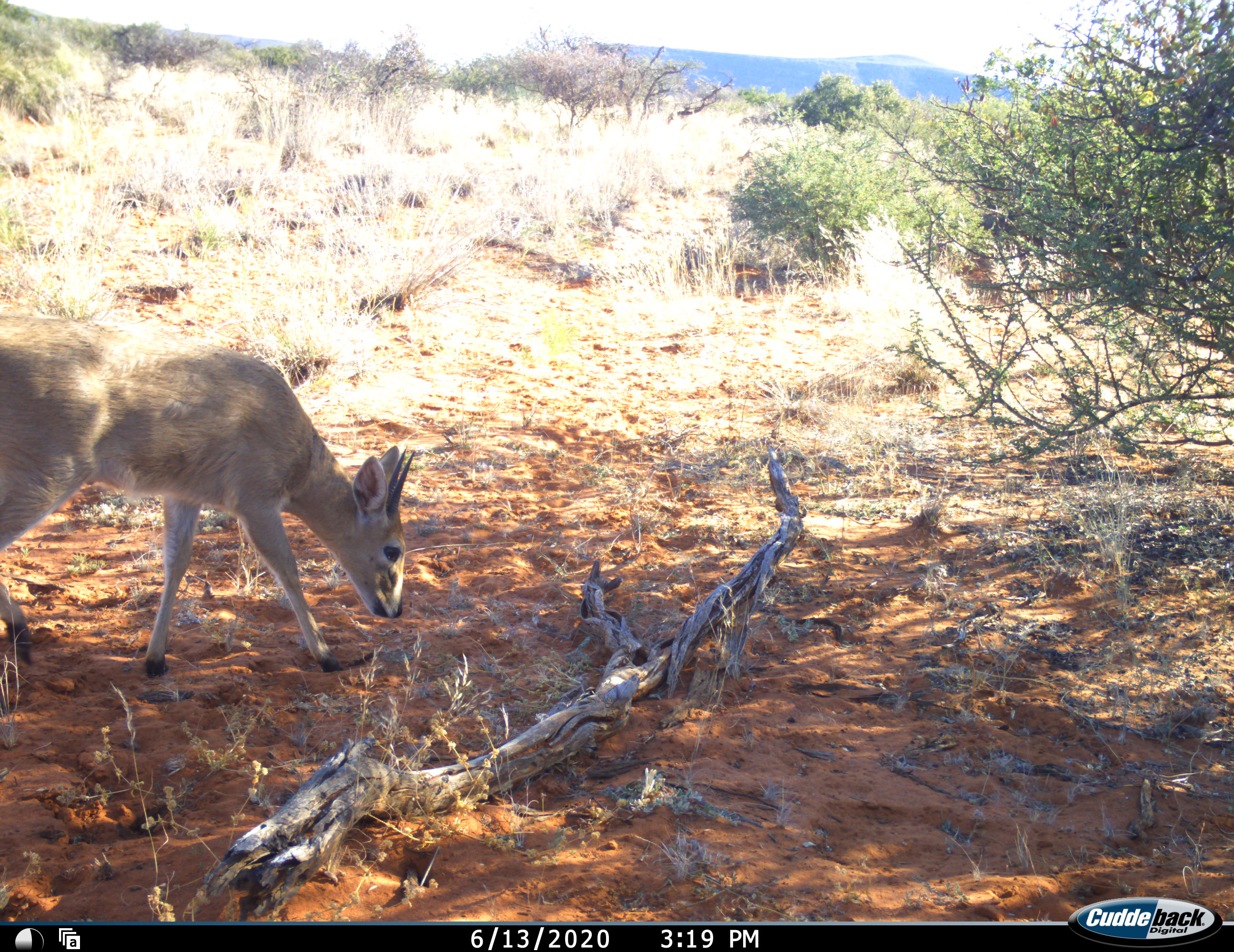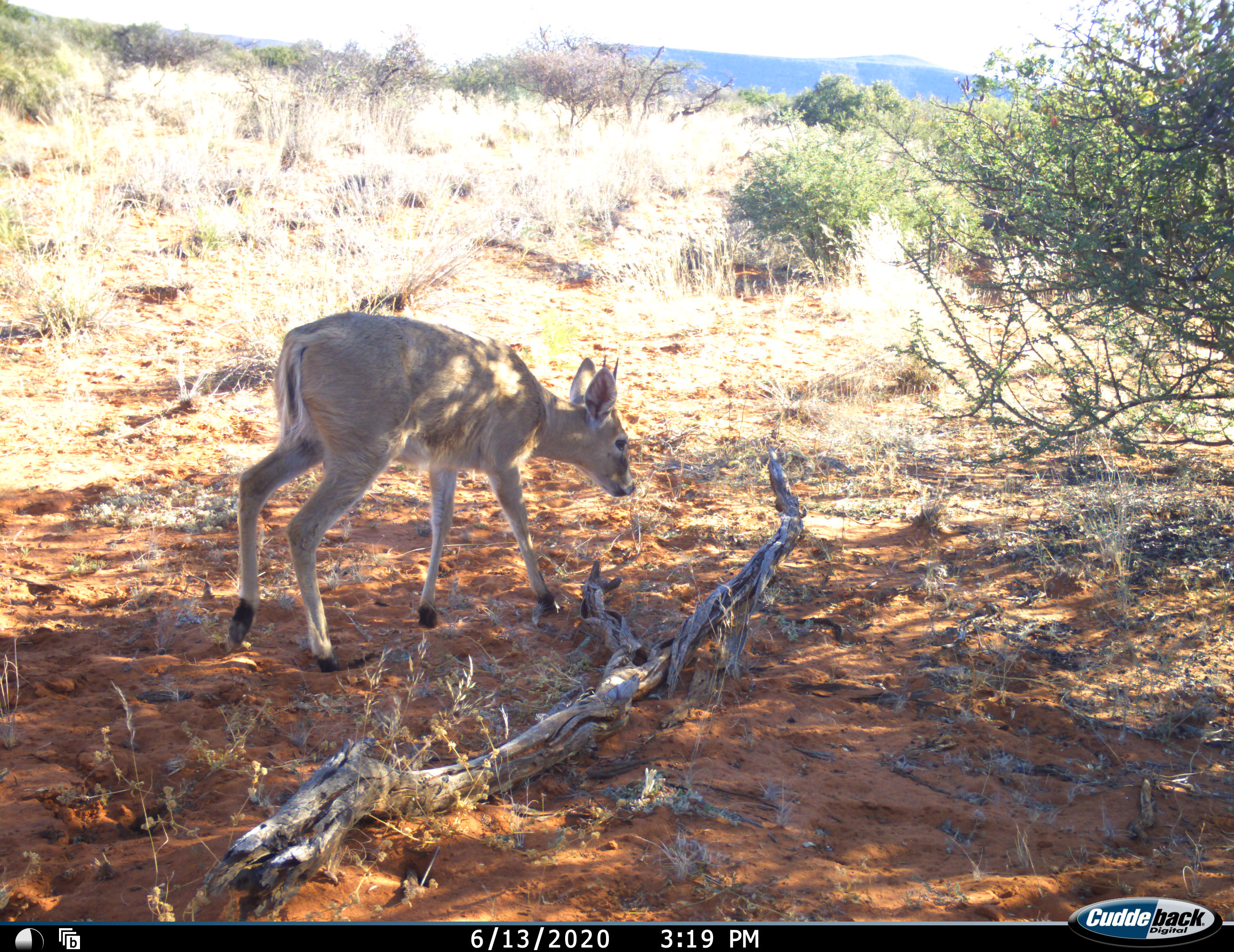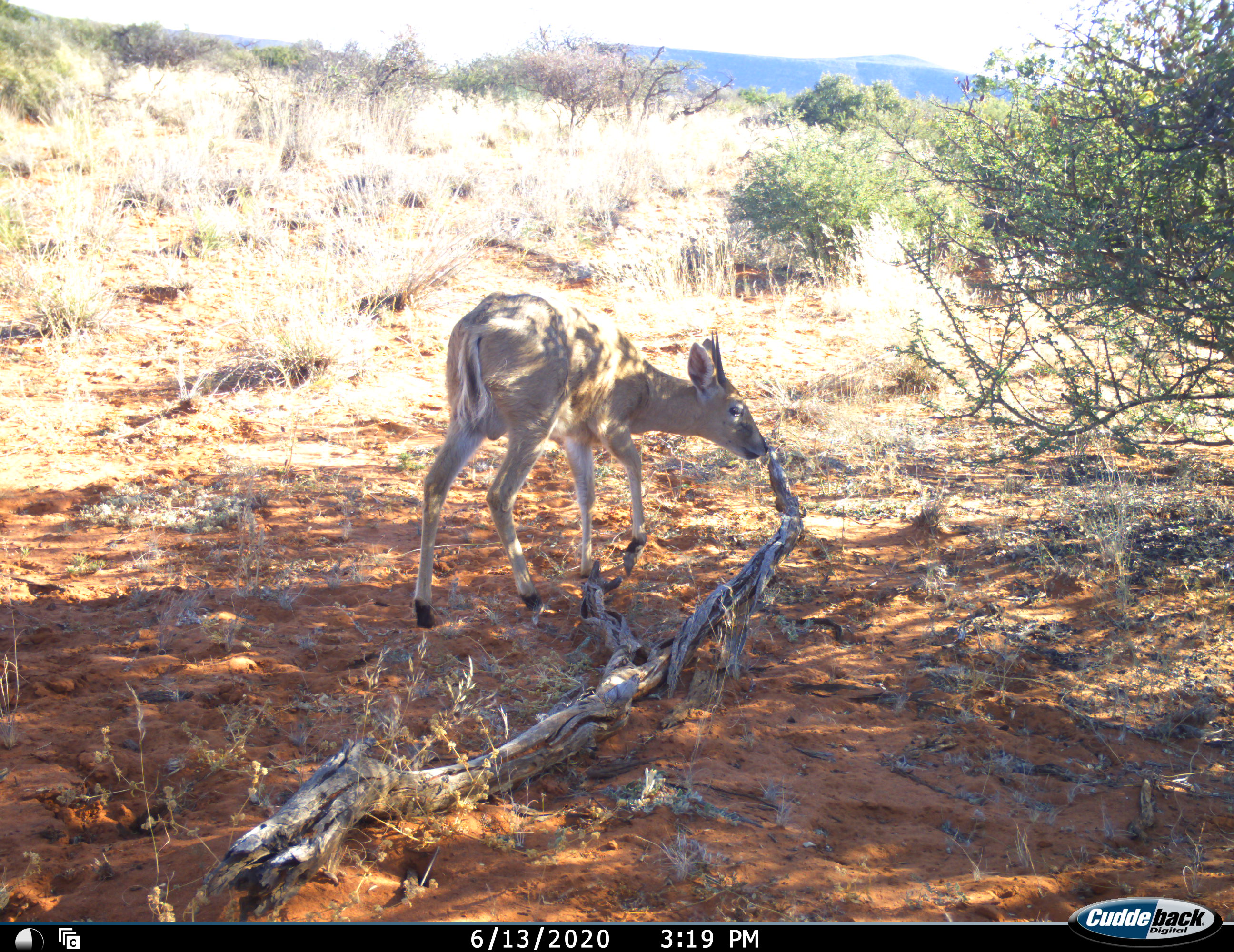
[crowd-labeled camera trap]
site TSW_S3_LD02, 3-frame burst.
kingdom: Animalia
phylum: Chordata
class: Mammalia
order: Artiodactyla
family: Bovidae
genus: Sylvicapra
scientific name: Sylvicapra grimmia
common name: common duiker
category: duikercommongrey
Duikercommongrey (common duiker) (Sylvicapra grimmia), count 1. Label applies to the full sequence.